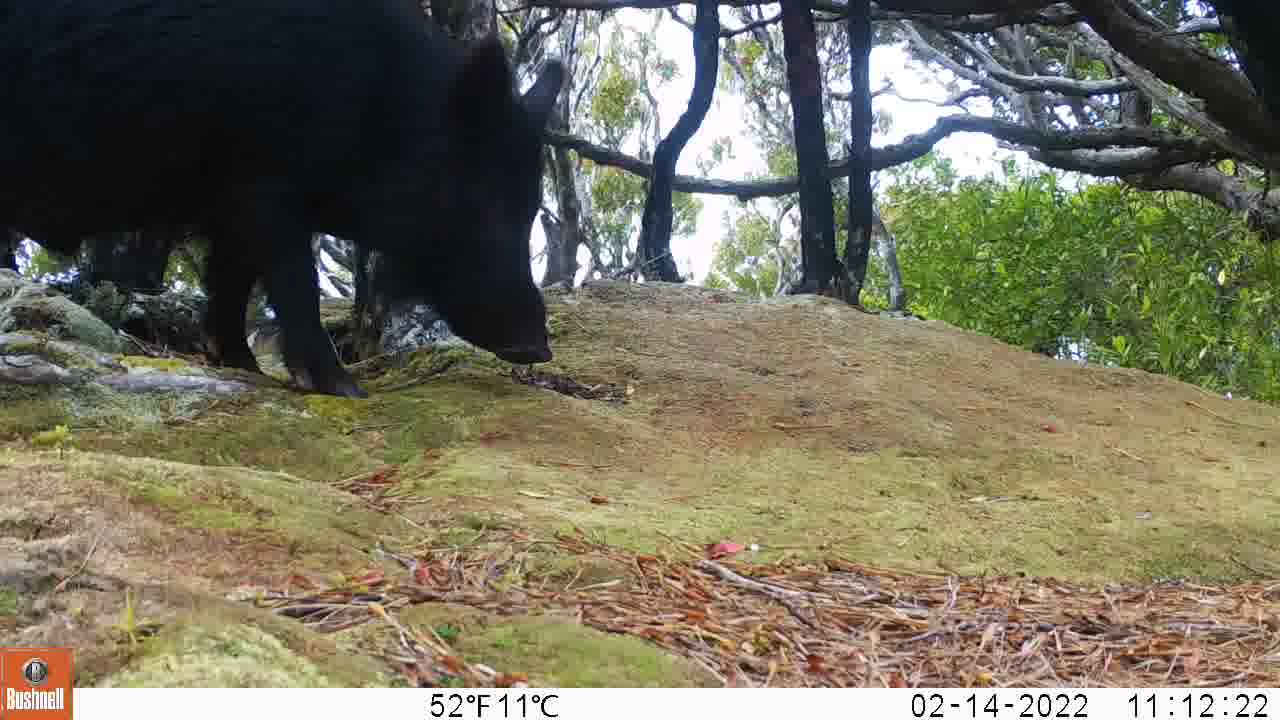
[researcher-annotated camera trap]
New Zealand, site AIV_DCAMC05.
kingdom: Animalia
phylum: Chordata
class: Mammalia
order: Artiodactyla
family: Suidae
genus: Sus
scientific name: Sus scrofa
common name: pig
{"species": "pig (Sus scrofa)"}